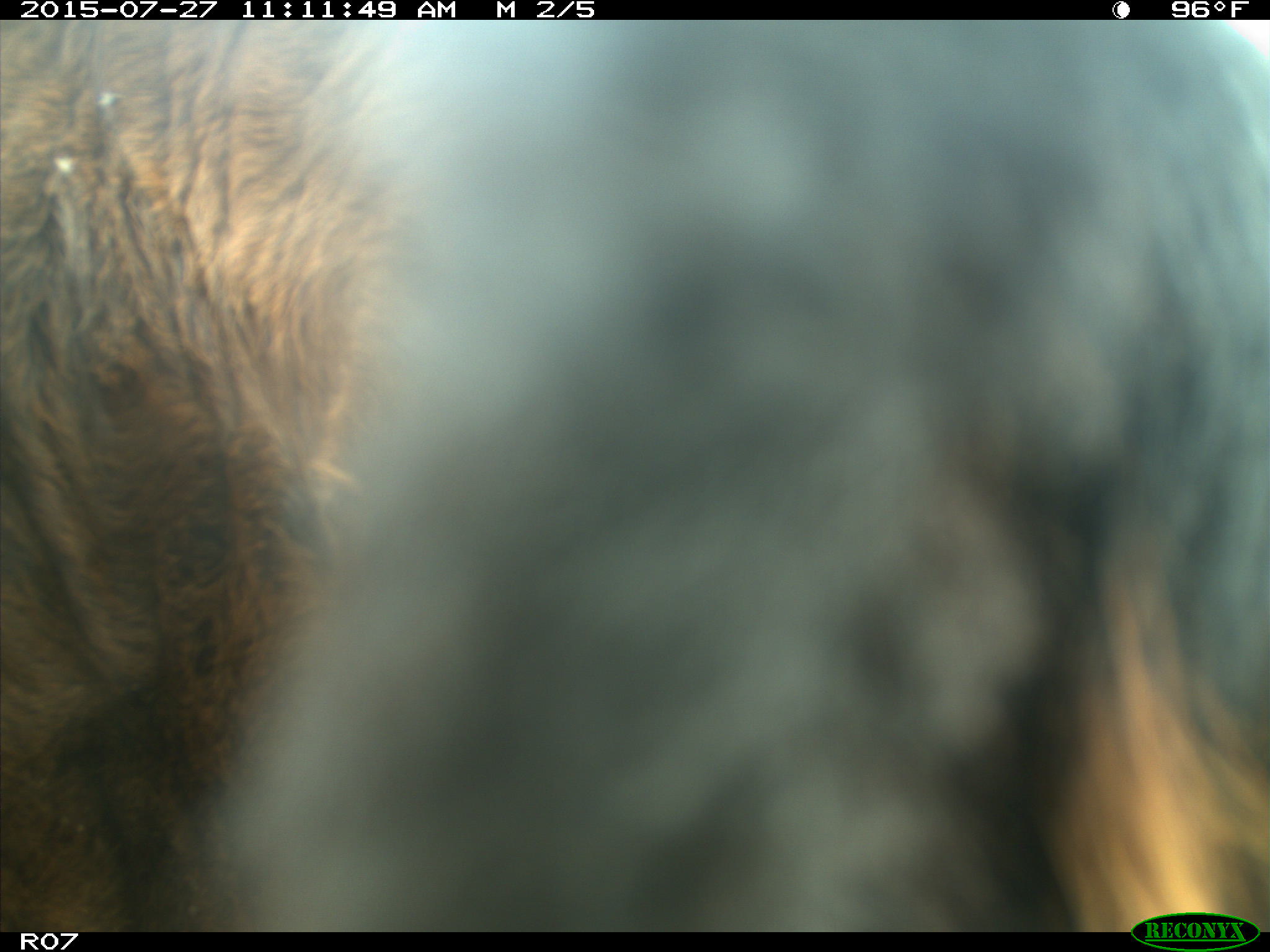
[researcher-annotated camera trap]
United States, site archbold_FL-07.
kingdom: Animalia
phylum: Chordata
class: Mammalia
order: Artiodactyla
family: Bovidae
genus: Bos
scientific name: Bos taurus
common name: domestic cow